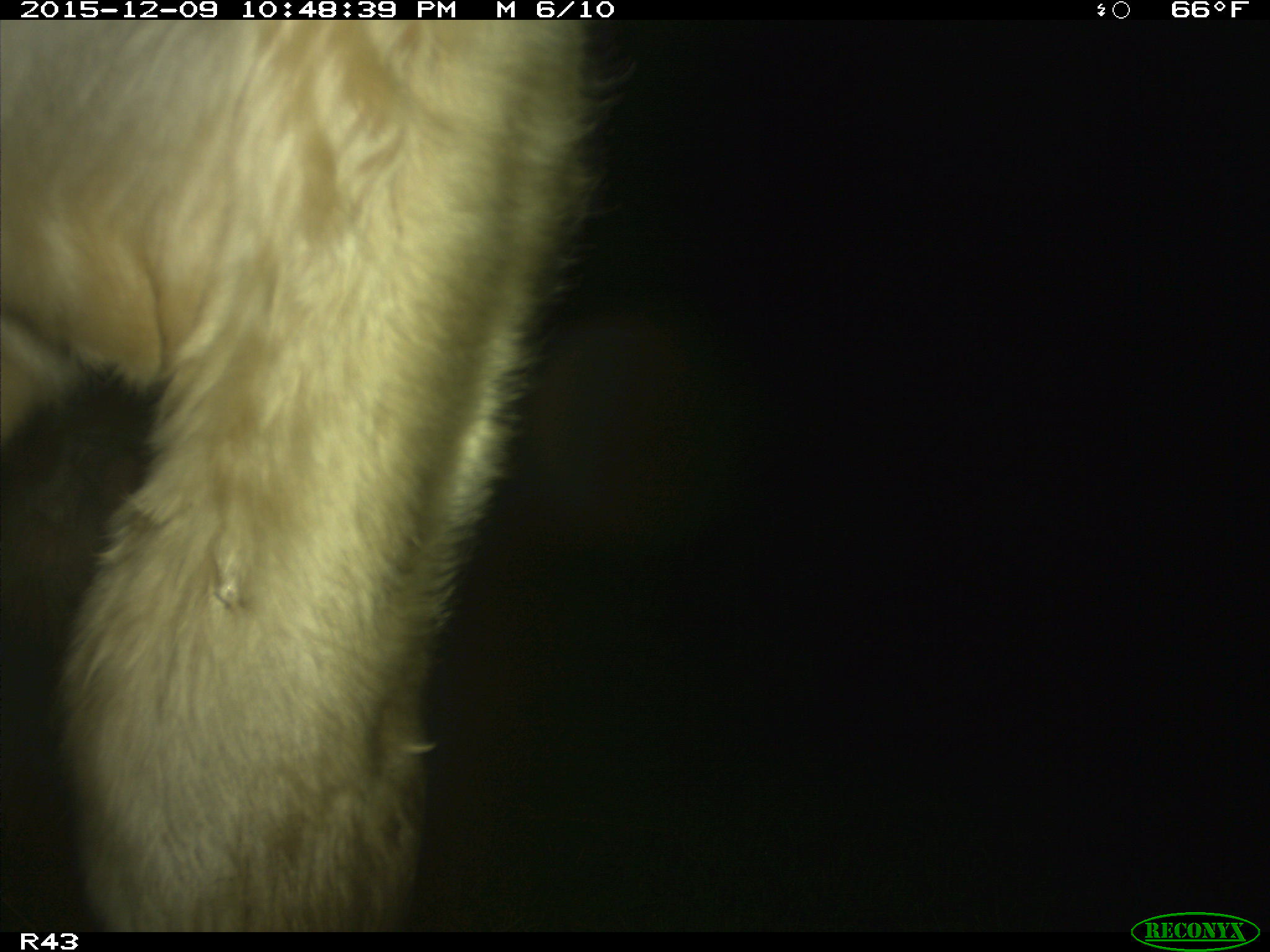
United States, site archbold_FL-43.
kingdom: Animalia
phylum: Chordata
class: Mammalia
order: Artiodactyla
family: Bovidae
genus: Bos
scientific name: Bos taurus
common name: domestic cow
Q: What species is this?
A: Bos taurus (domestic cow).